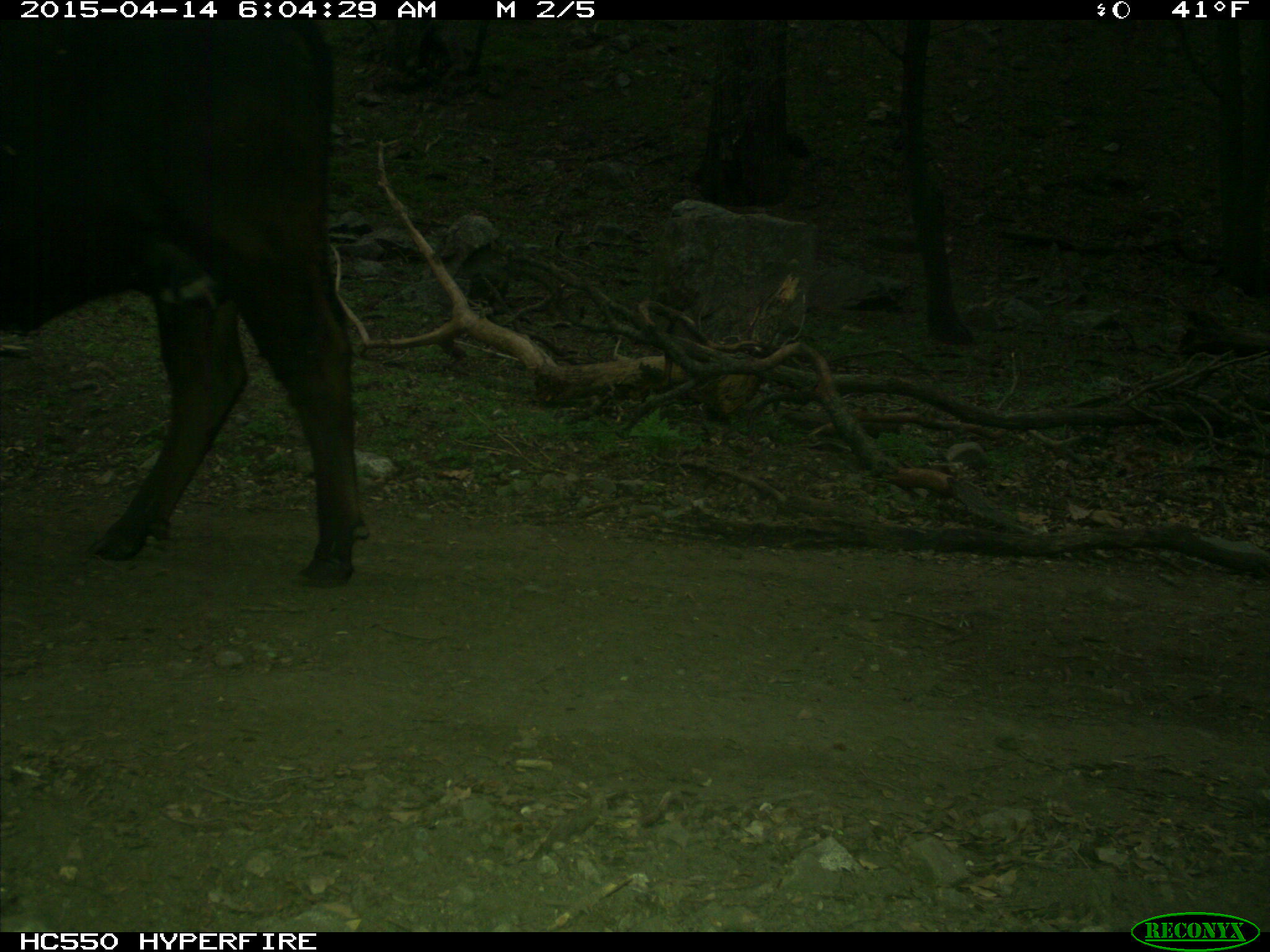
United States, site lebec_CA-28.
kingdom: Animalia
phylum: Chordata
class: Mammalia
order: Artiodactyla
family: Bovidae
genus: Bos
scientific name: Bos taurus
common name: domestic cow